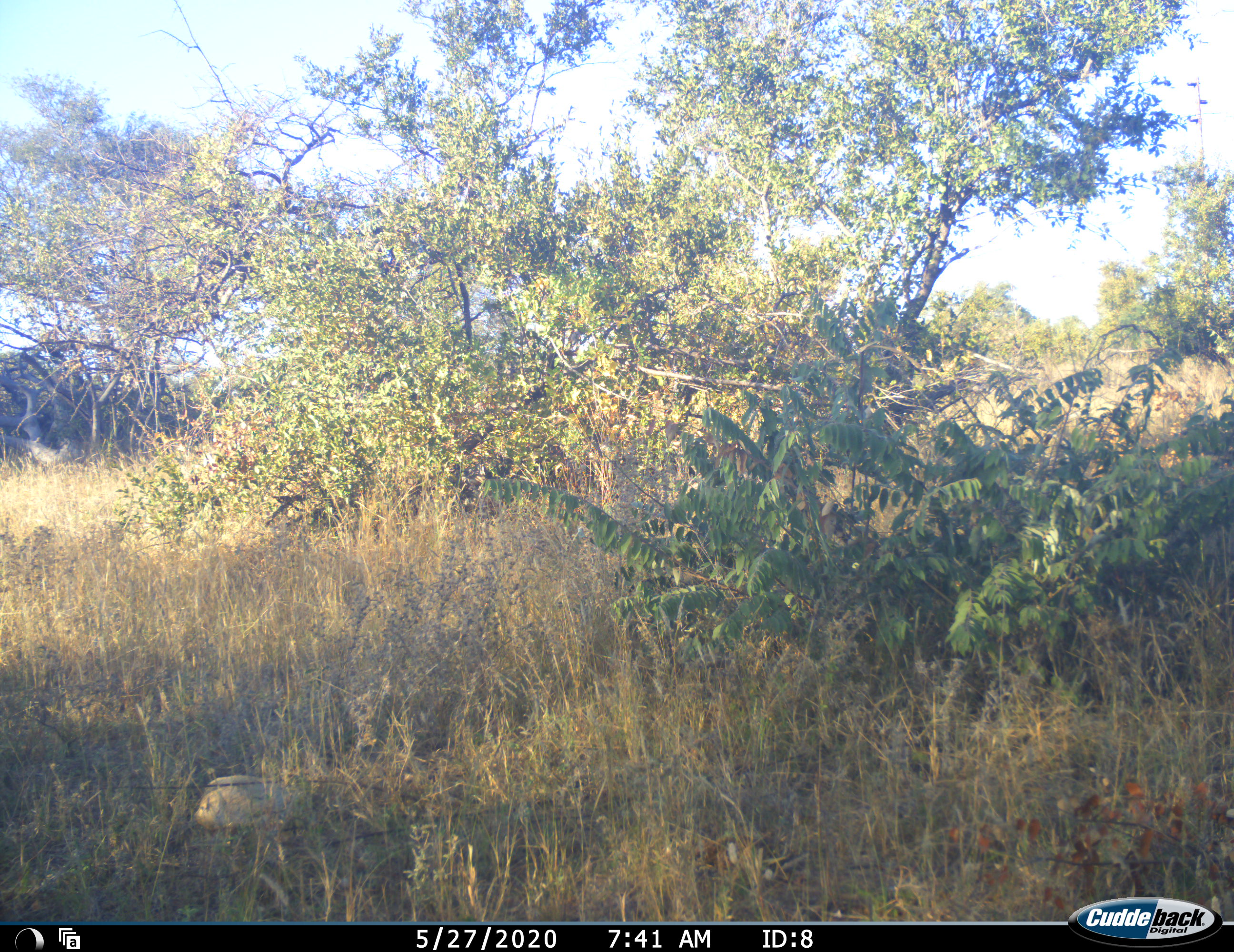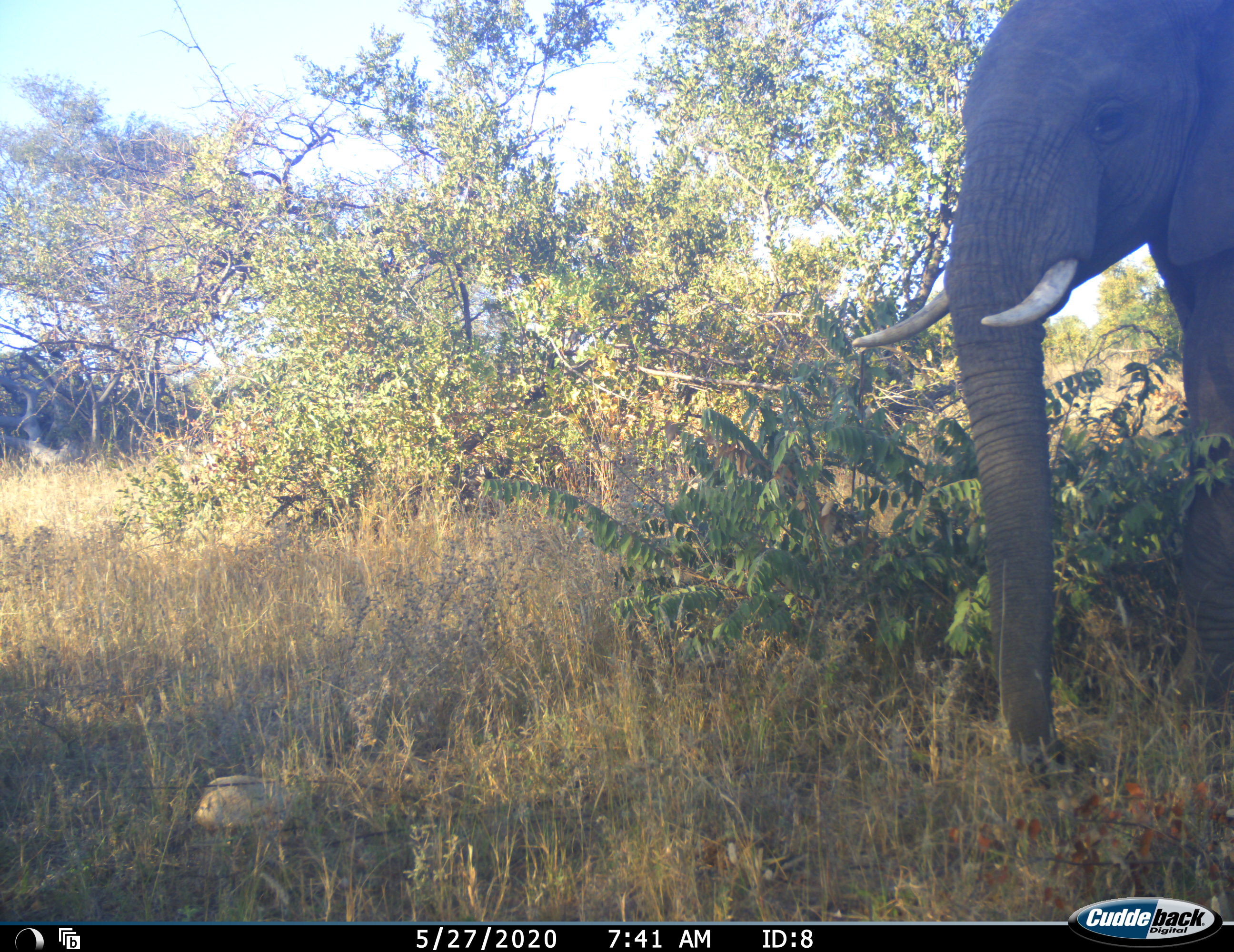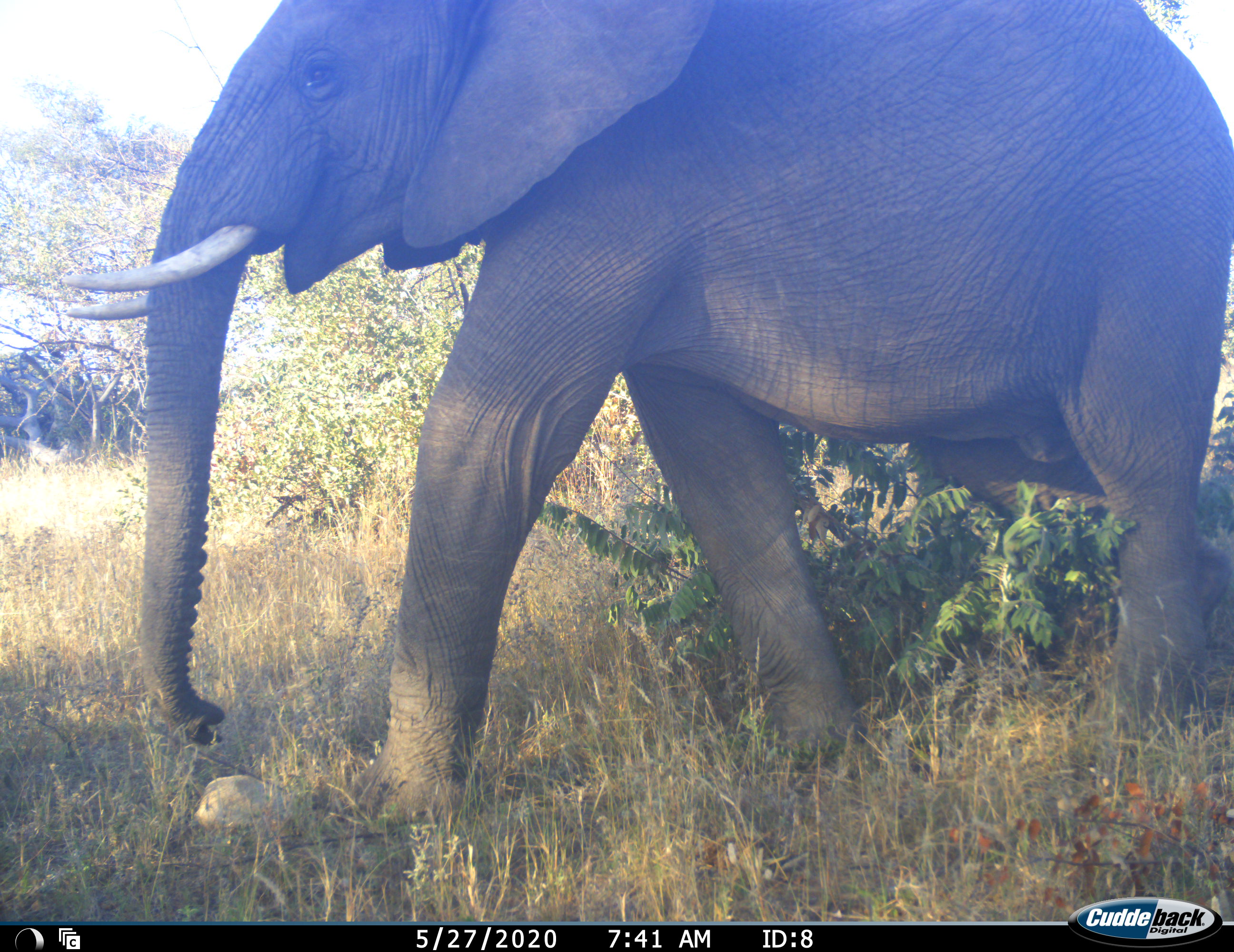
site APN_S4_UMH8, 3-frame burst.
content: unidentified animal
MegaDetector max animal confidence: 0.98